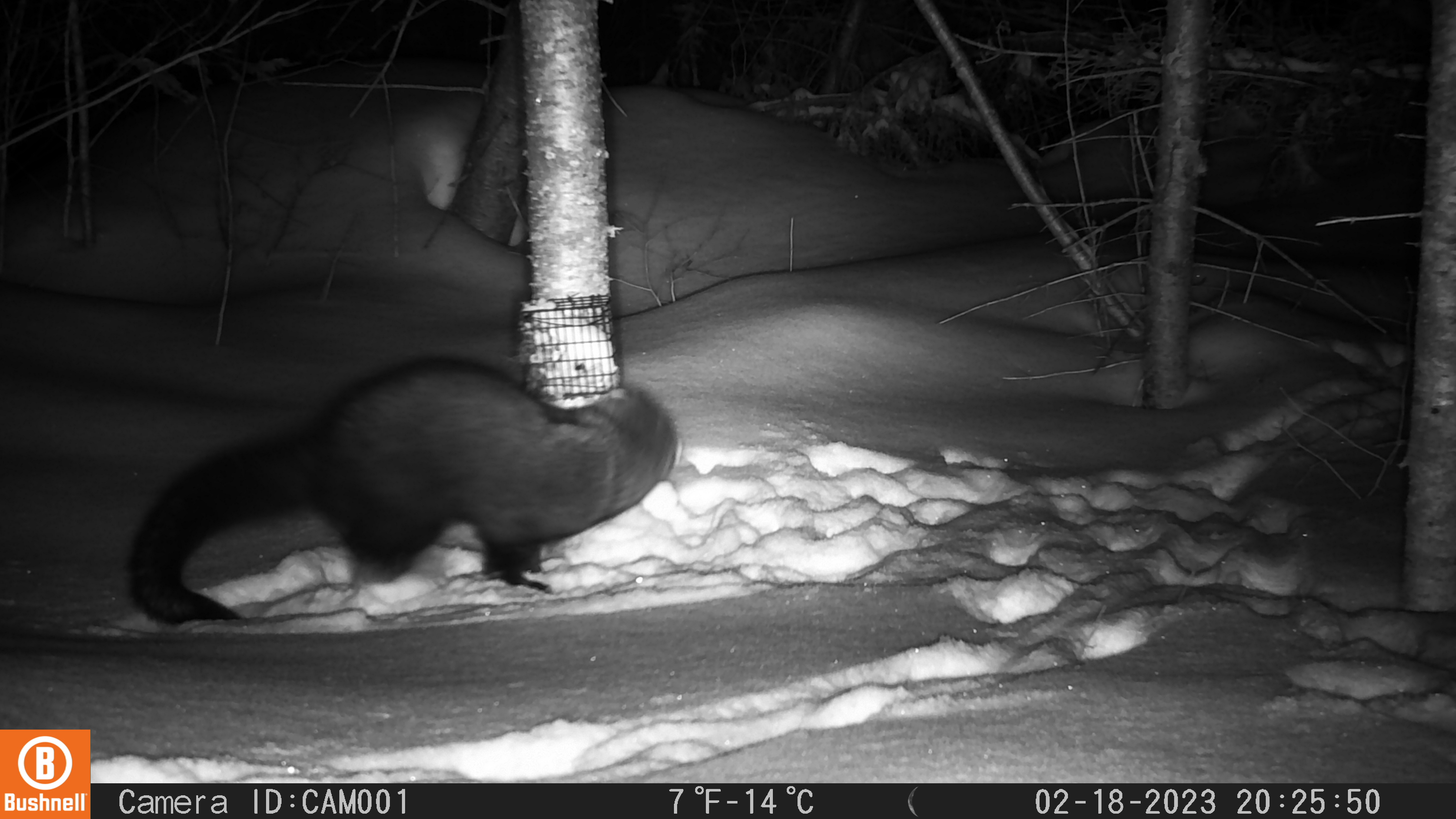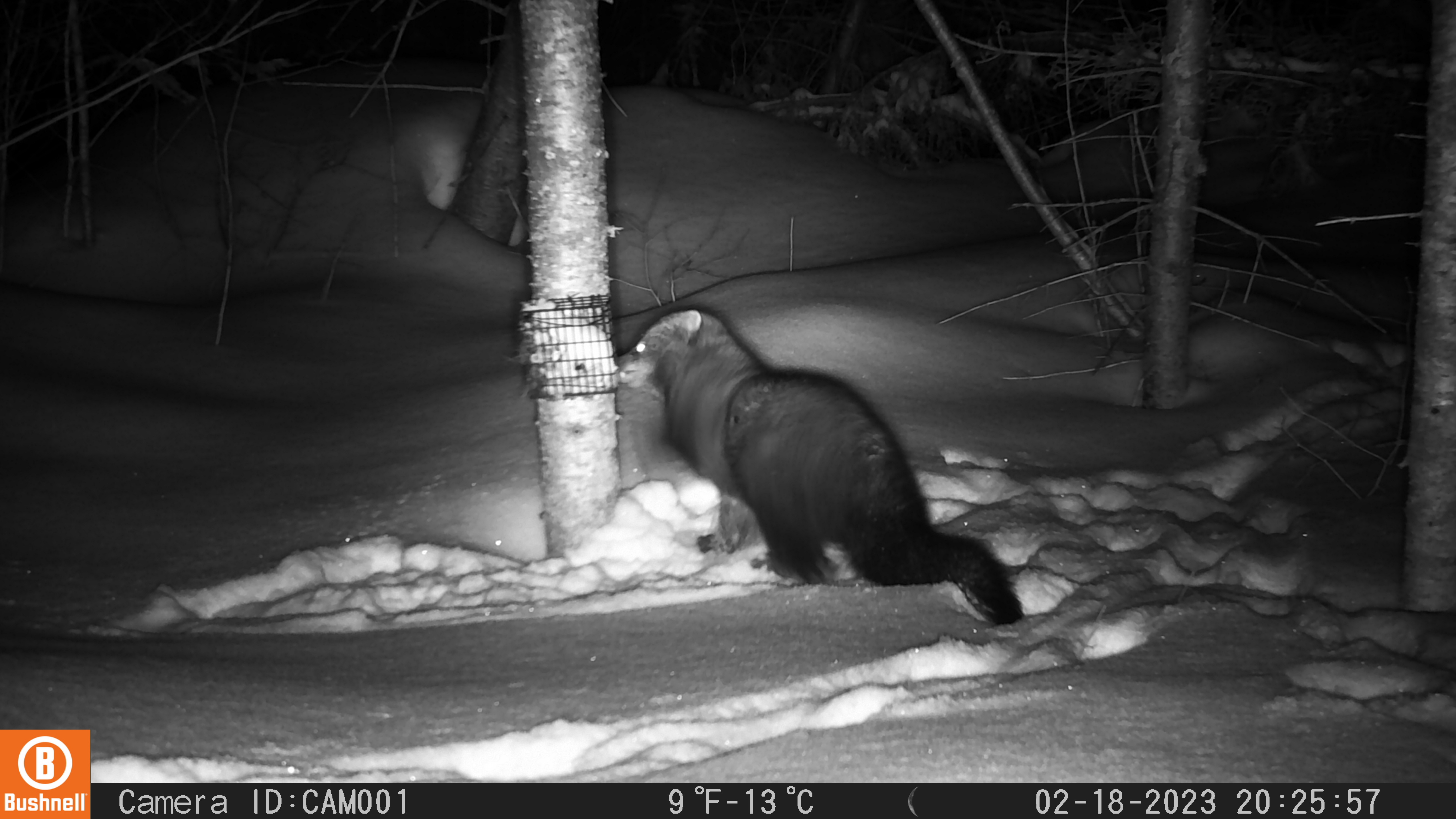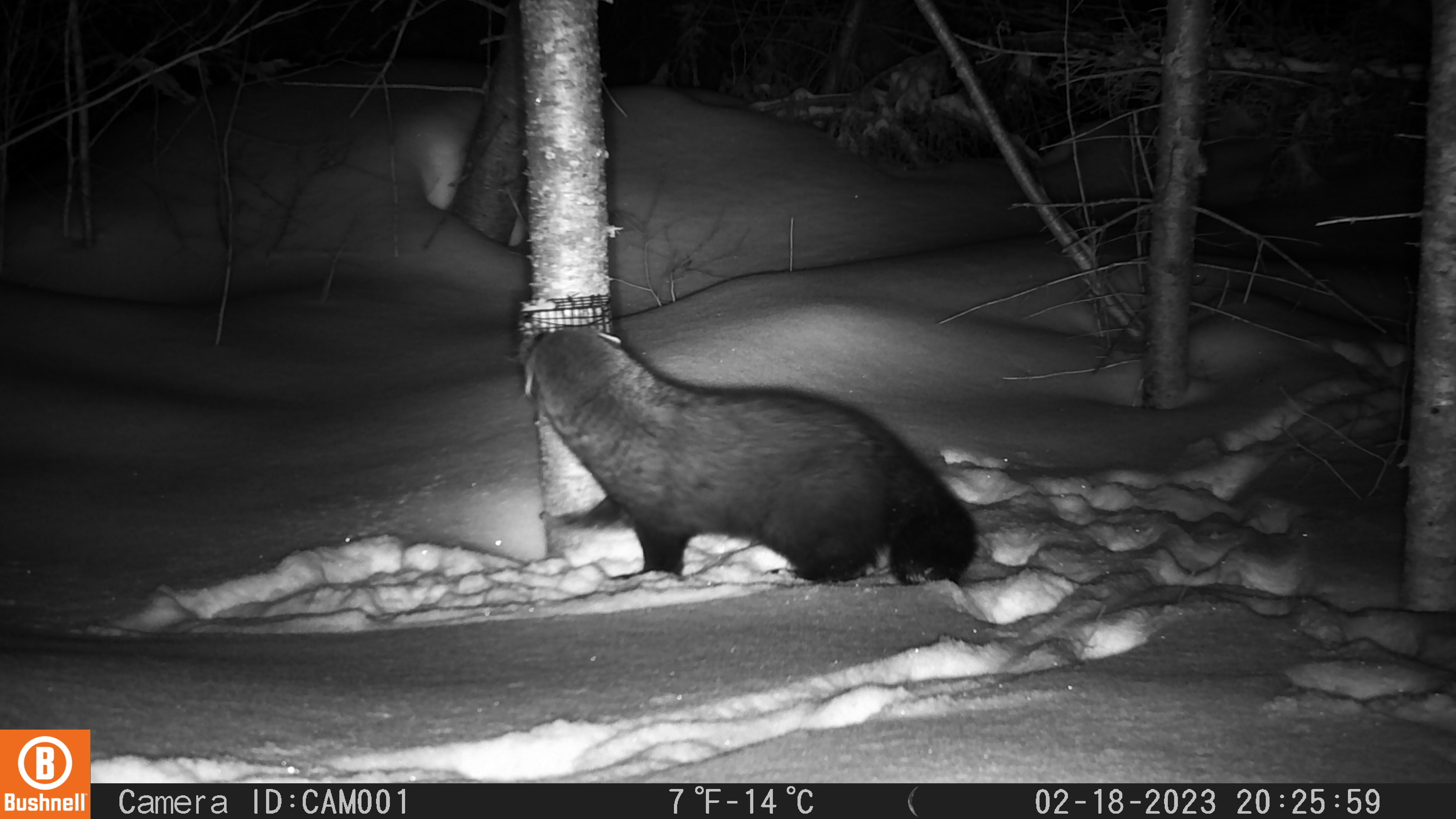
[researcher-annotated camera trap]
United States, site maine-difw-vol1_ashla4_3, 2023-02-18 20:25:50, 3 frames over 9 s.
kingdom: Animalia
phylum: Chordata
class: Mammalia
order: Carnivora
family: Mustelidae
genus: Pekania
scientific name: Pekania pennanti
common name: fisher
Fisher (Pekania pennanti).